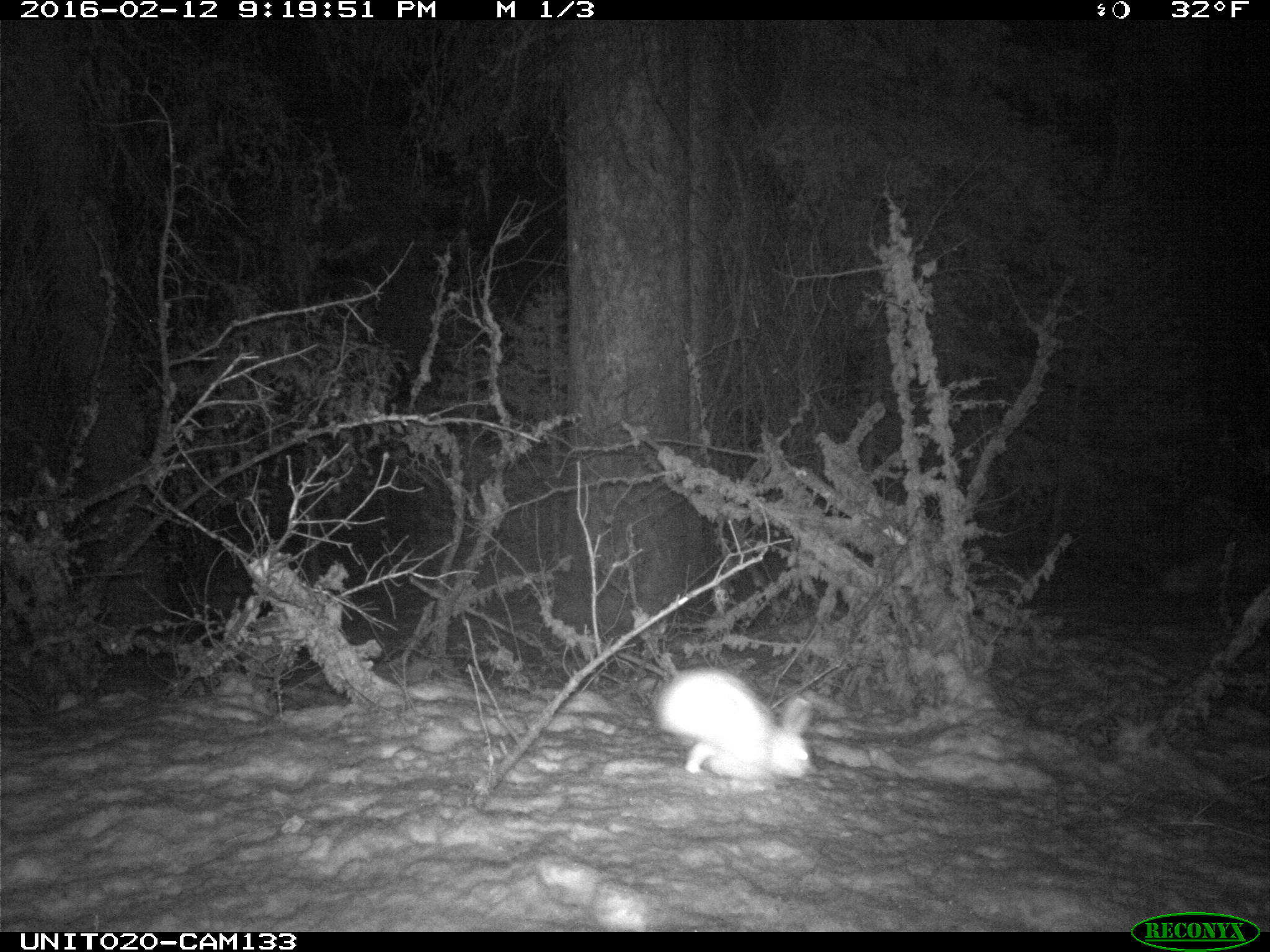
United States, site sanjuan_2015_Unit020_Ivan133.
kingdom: Animalia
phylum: Chordata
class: Mammalia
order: Lagomorpha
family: Leporidae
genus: Lepus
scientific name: Lepus americanus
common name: snowshoe hare